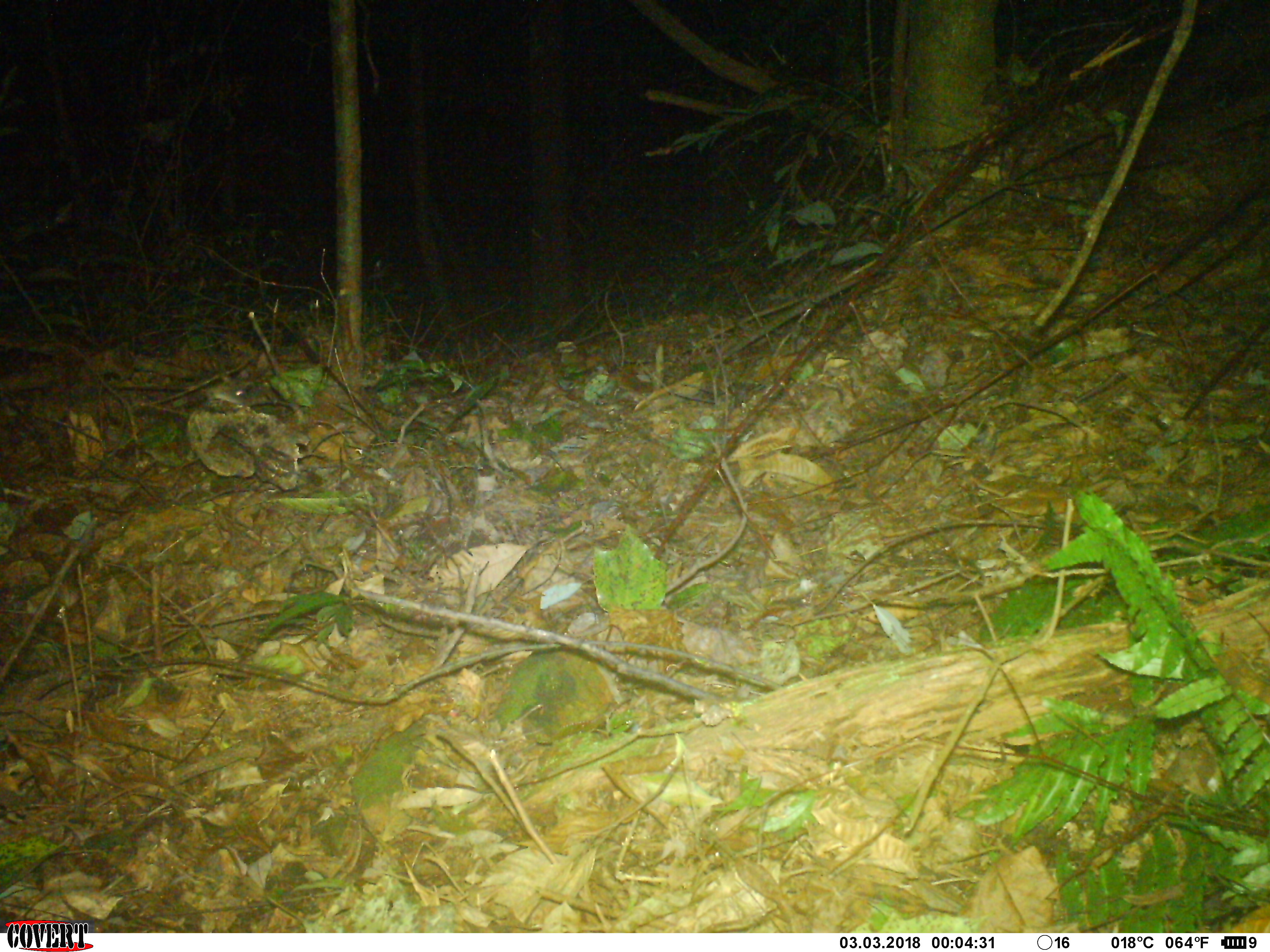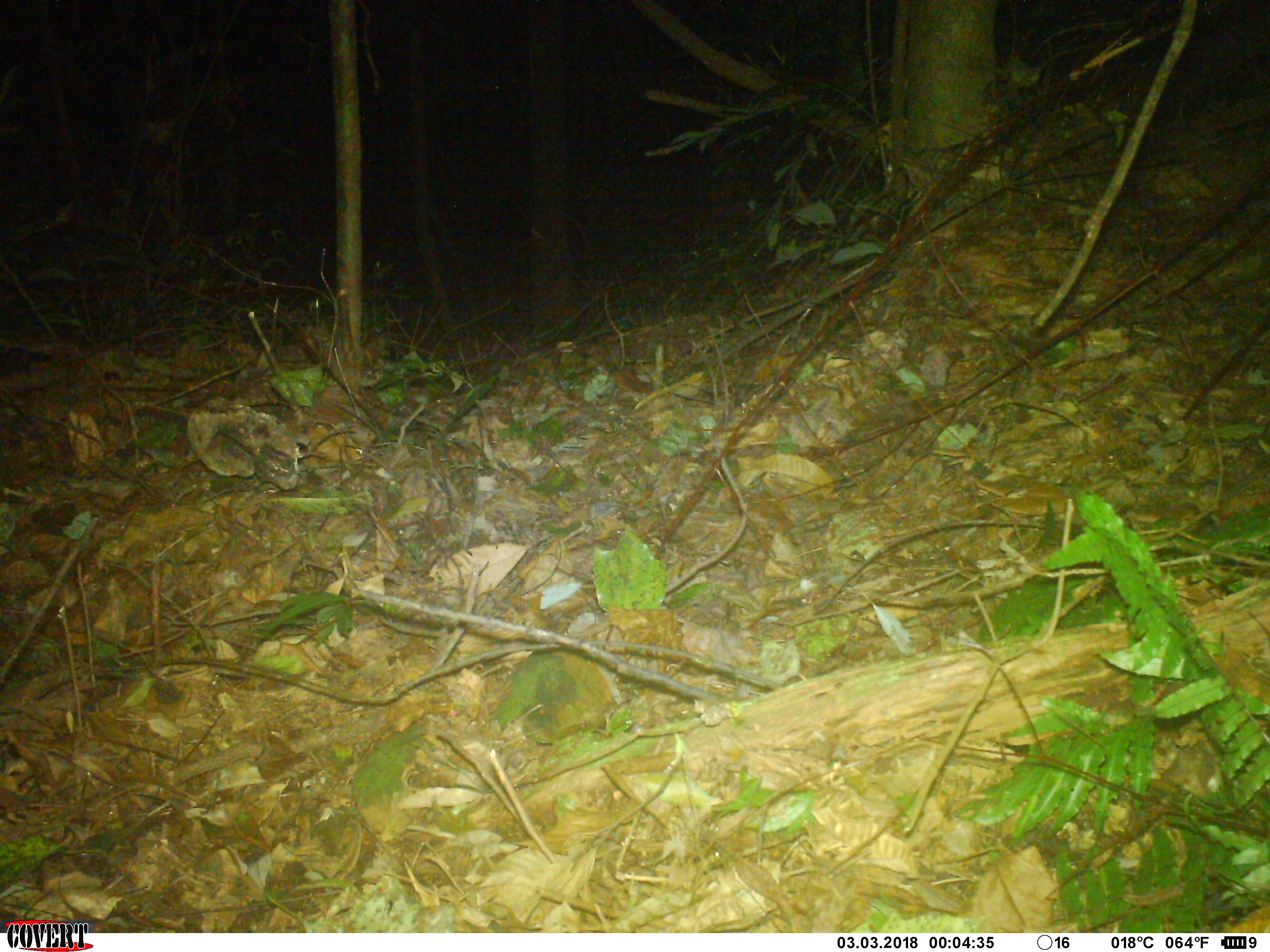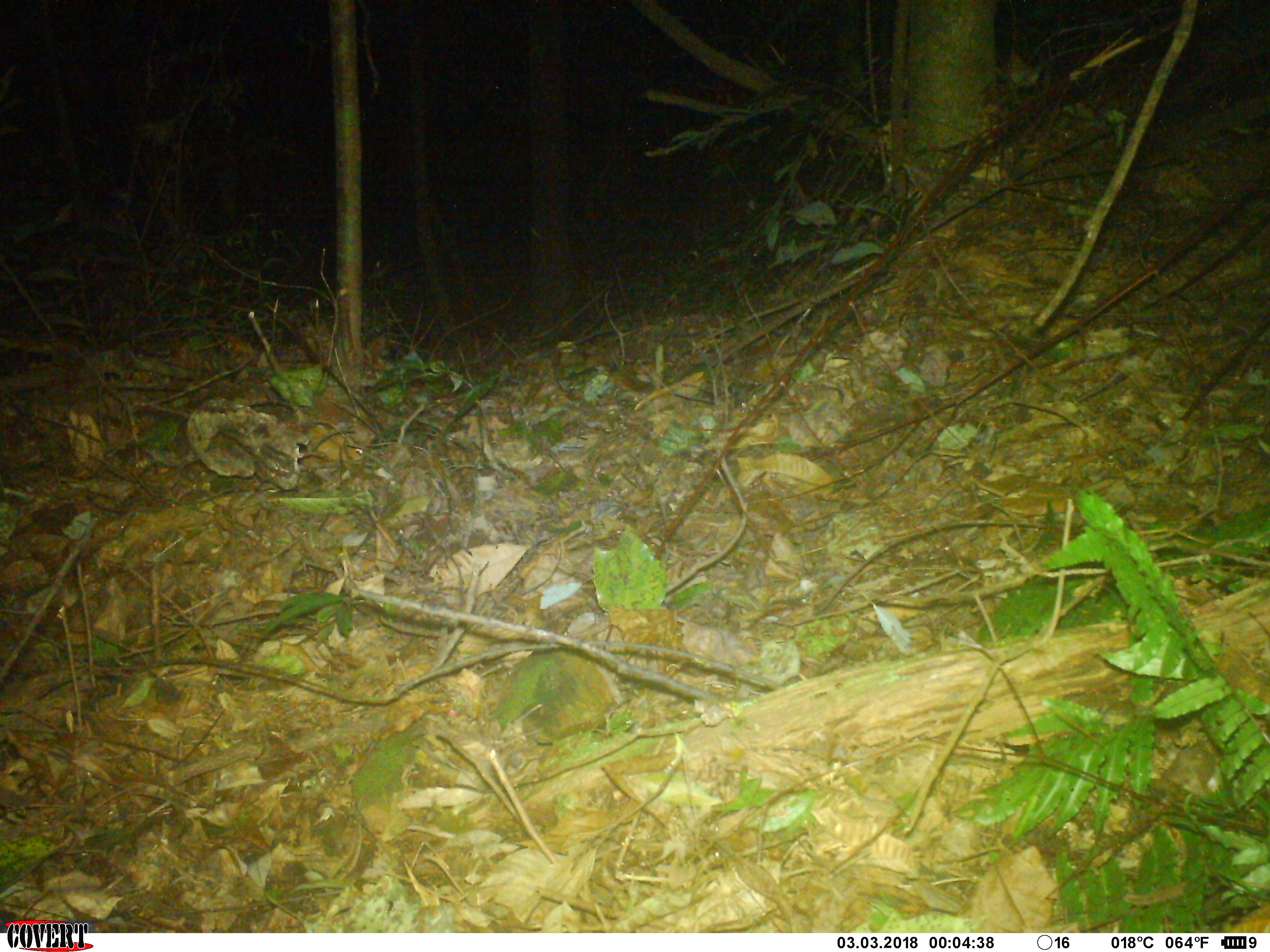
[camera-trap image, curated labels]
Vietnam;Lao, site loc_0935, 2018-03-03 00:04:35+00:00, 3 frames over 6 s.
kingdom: Animalia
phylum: Chordata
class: Mammalia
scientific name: Mammalia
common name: mammal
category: unidentified small mammal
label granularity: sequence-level